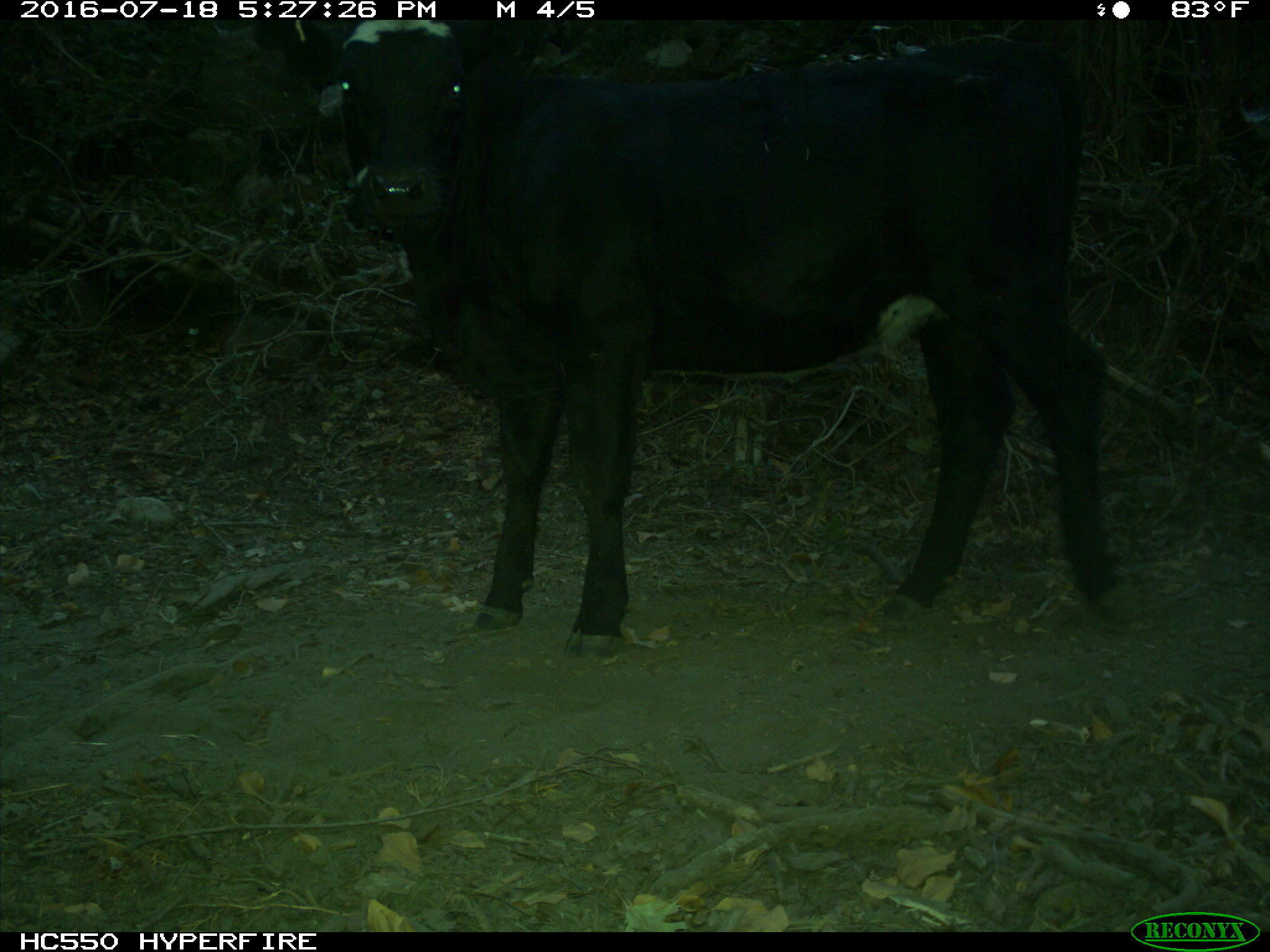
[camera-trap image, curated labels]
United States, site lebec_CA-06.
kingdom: Animalia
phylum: Chordata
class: Mammalia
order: Artiodactyla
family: Bovidae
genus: Bos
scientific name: Bos taurus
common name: domestic cow